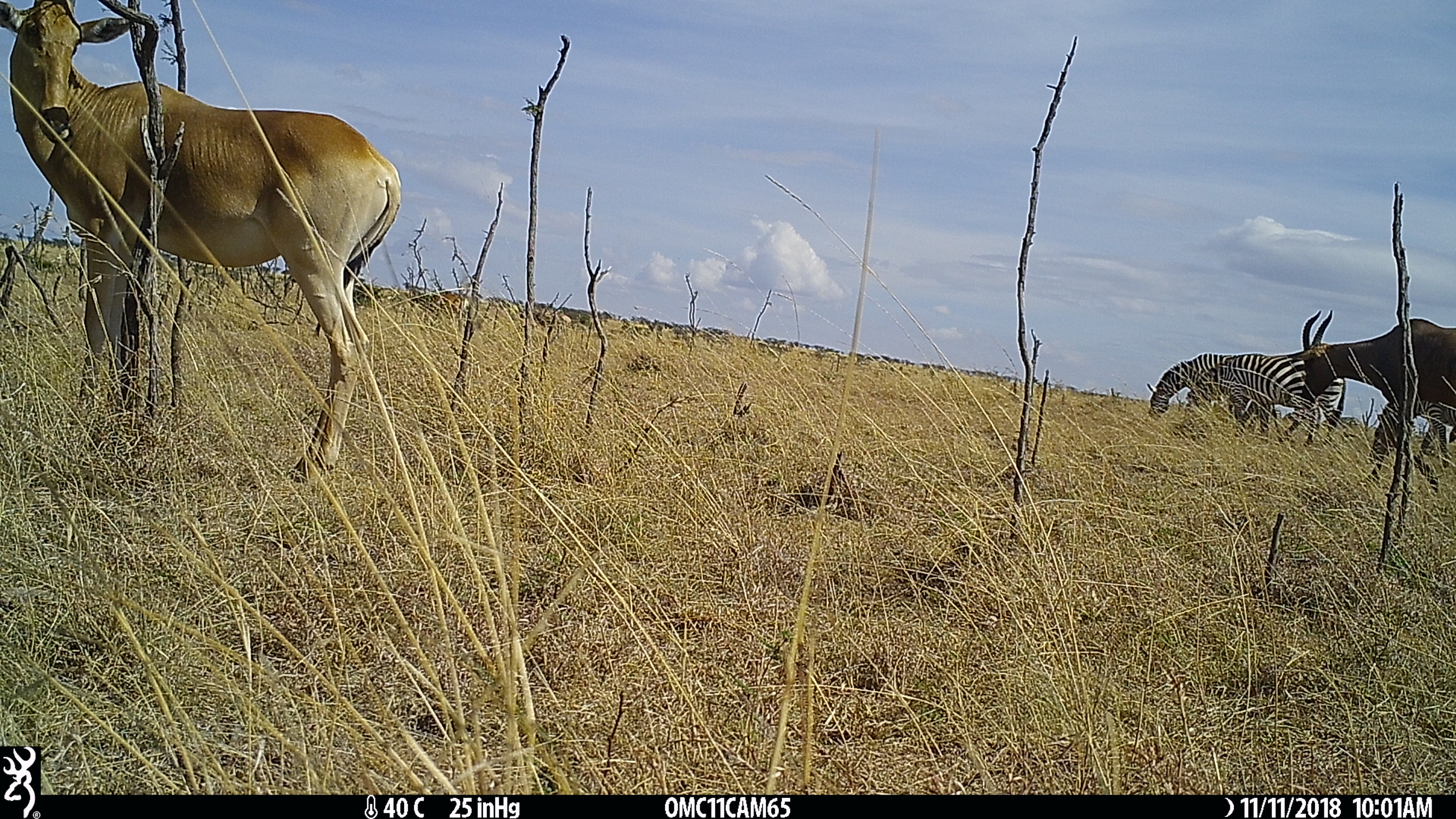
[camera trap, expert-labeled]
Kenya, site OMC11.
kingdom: Animalia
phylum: Chordata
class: Mammalia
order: Artiodactyla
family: Bovidae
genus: Damaliscus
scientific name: Damaliscus lunatus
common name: topi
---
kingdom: Animalia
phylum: Chordata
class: Mammalia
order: Perissodactyla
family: Equidae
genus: Equus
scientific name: Equus quagga burchellii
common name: burchell's zebra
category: zebra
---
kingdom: Animalia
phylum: Chordata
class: Mammalia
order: Artiodactyla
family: Bovidae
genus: Alcelaphus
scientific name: Alcelaphus buselaphus cokii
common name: coke's hartebeest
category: hartebeest cokes